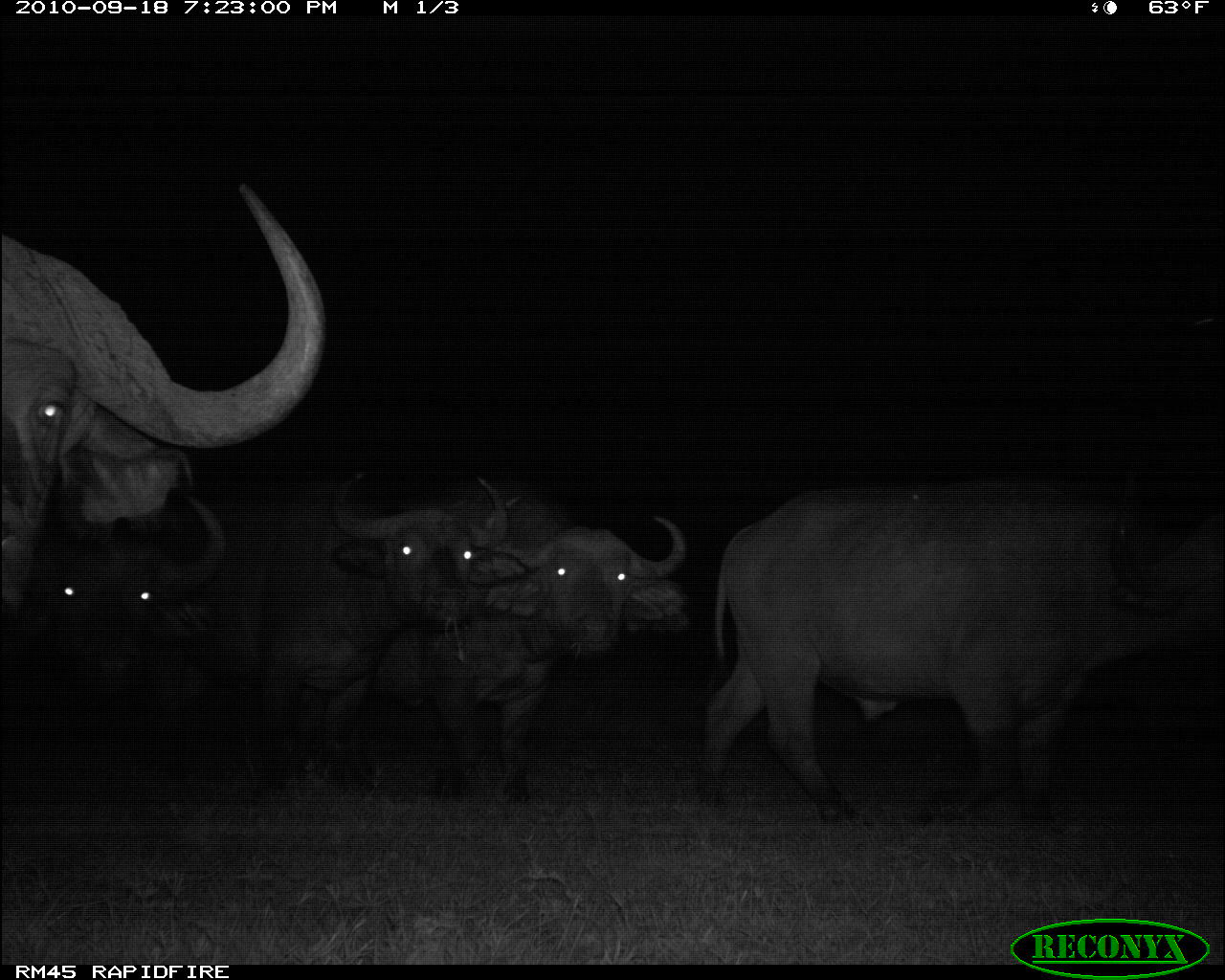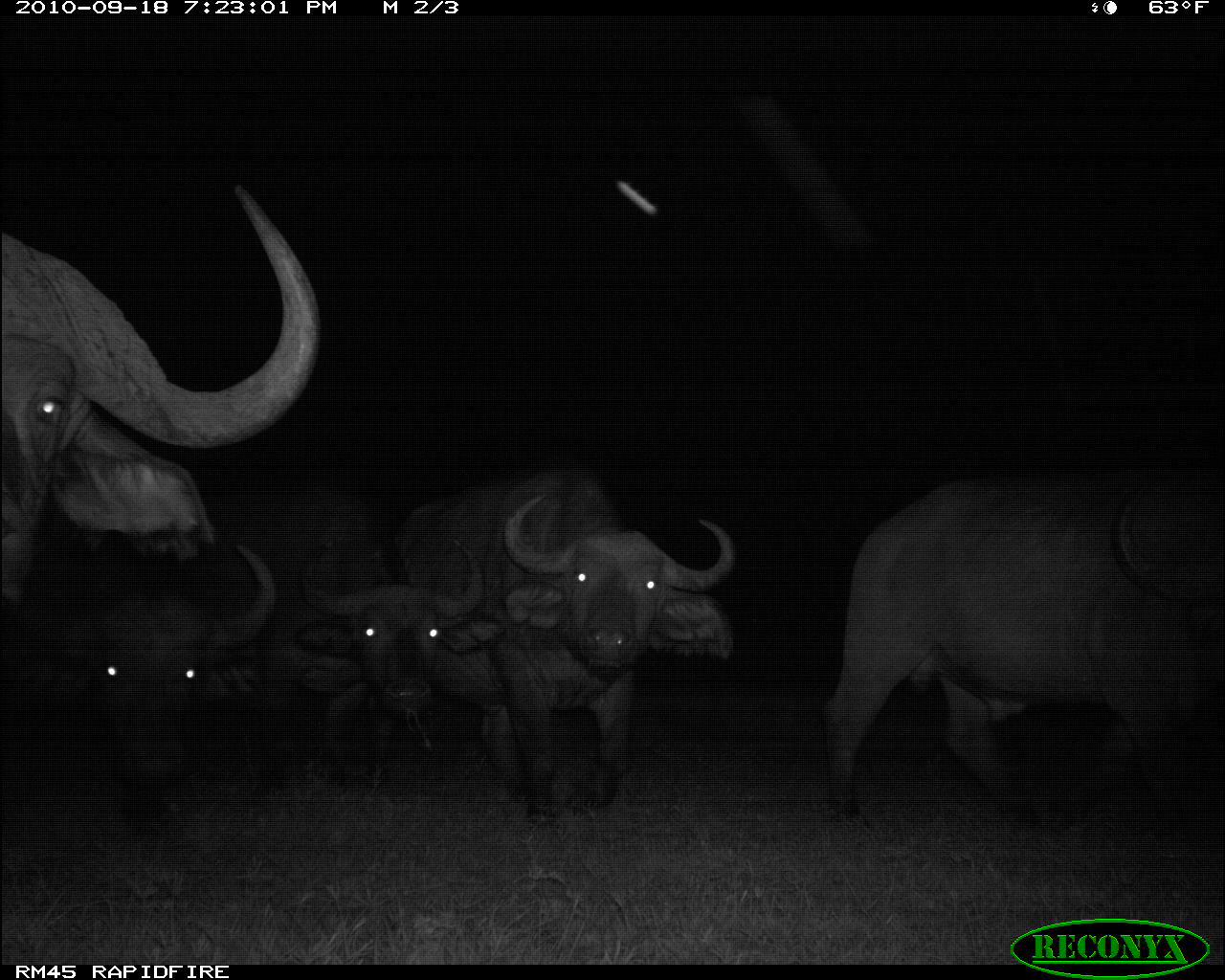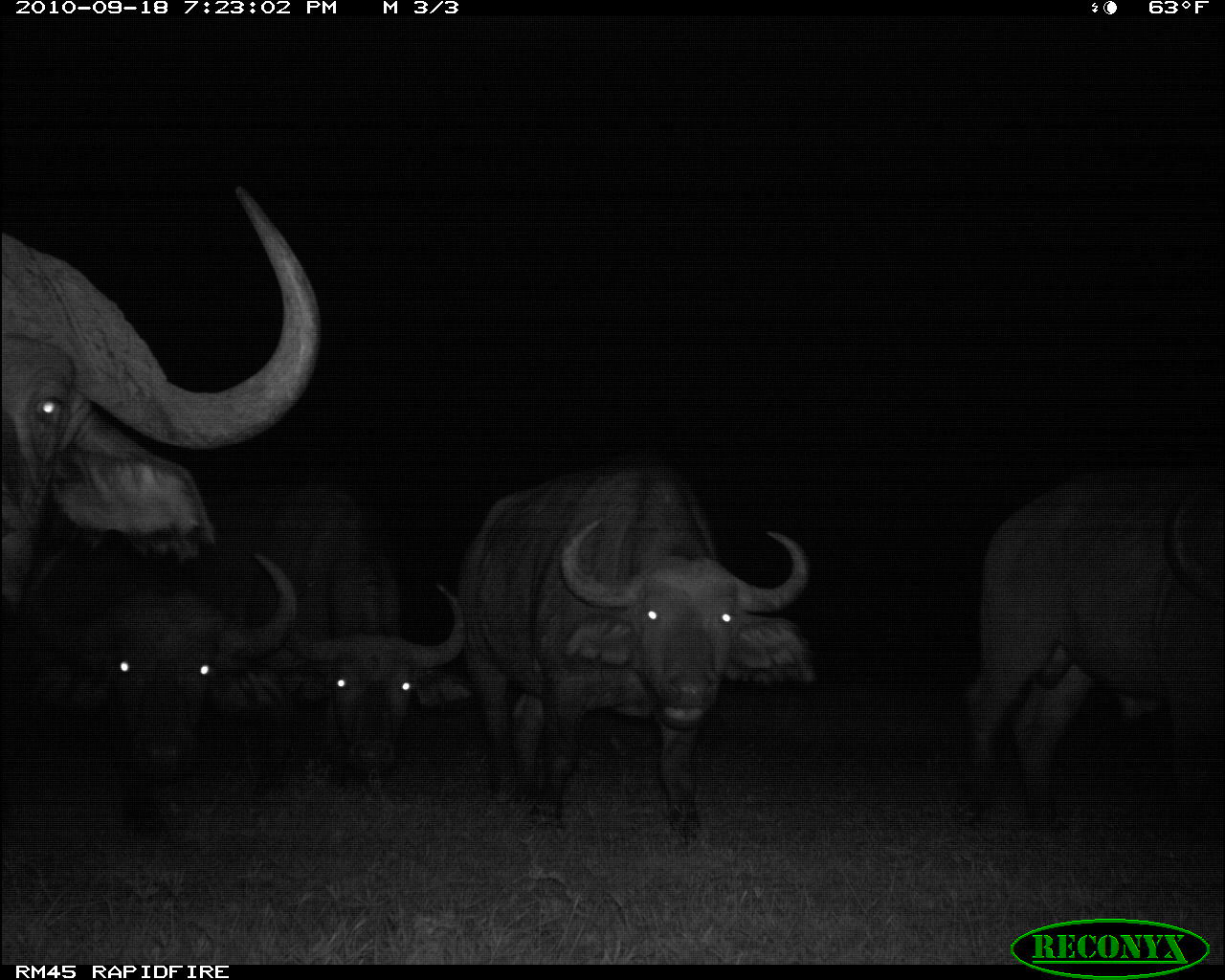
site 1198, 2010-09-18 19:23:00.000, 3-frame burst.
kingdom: Animalia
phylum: Chordata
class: Mammalia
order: Artiodactyla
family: Bovidae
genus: Syncerus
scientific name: Syncerus caffer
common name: african buffalo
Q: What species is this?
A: Syncerus caffer (african buffalo).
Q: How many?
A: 5.